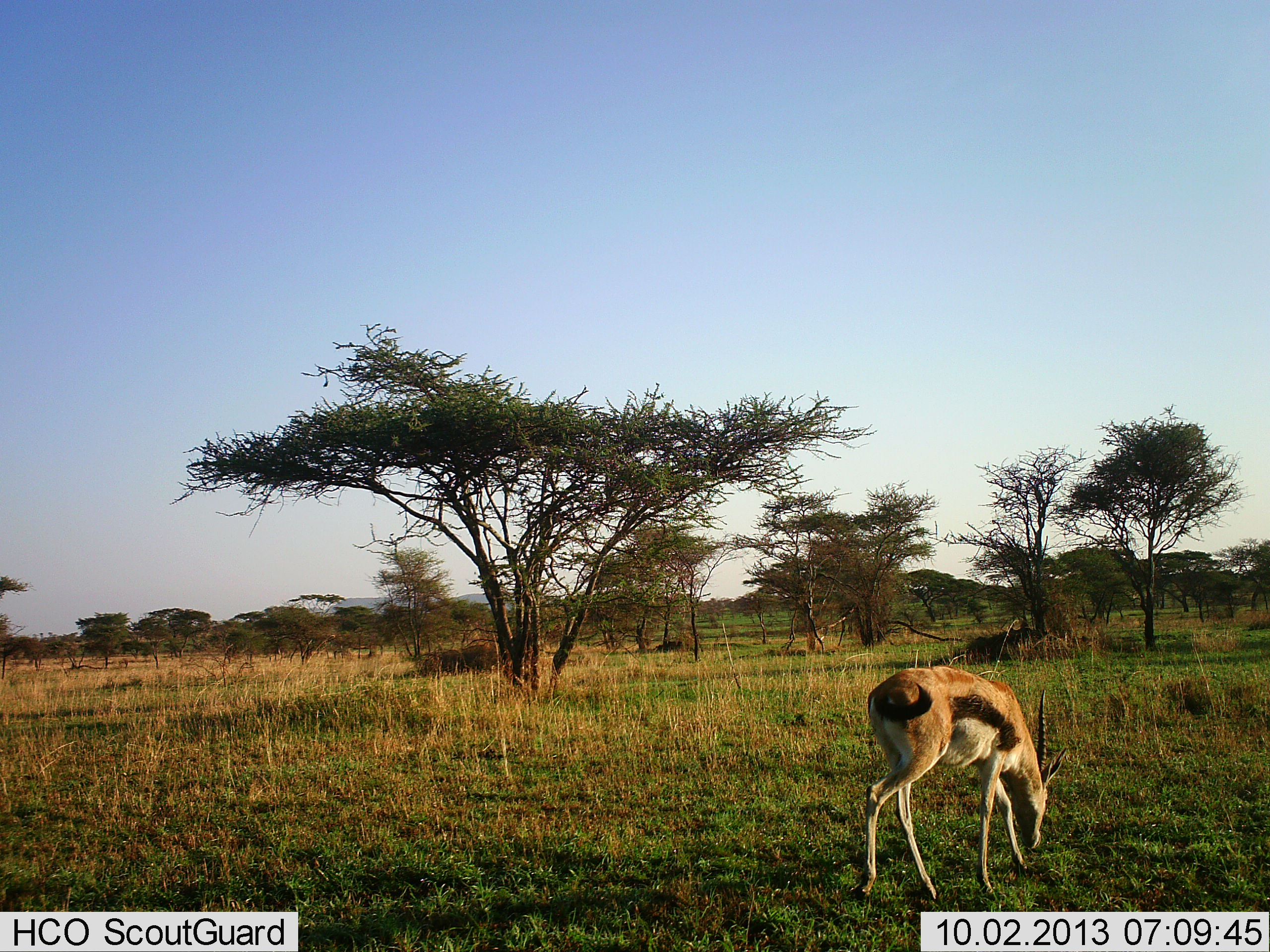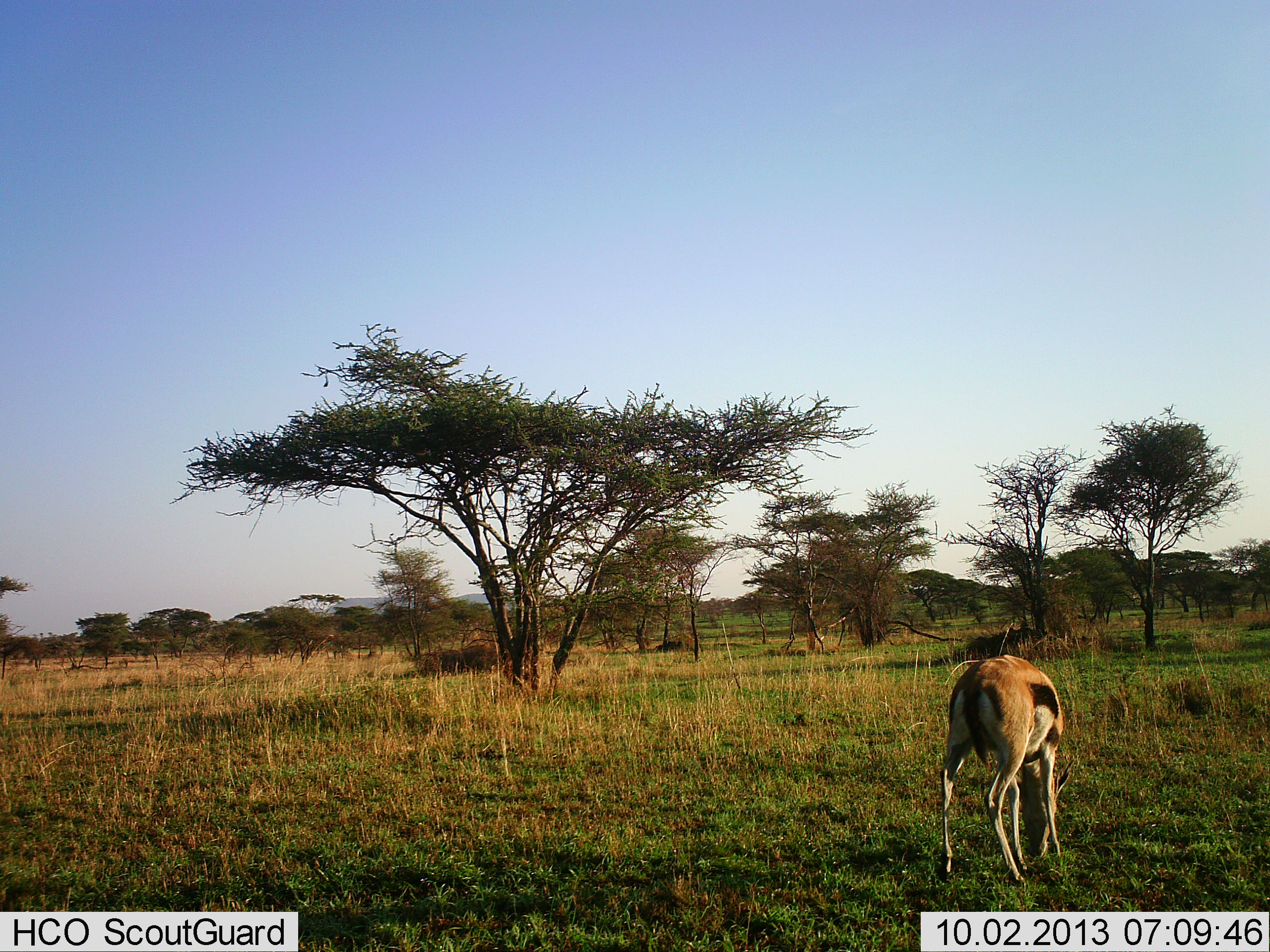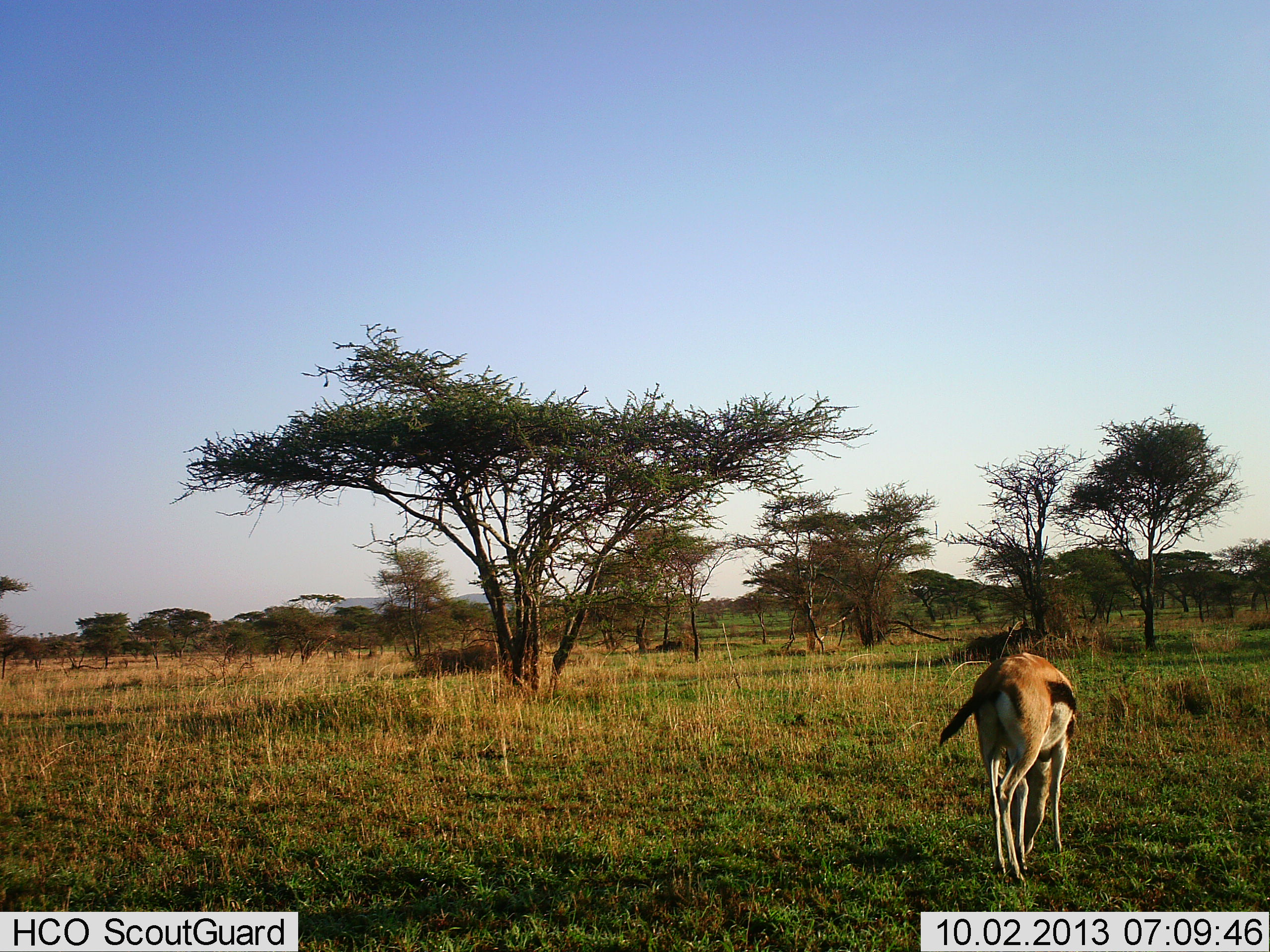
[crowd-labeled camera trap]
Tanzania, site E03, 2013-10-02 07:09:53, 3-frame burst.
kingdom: Animalia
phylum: Chordata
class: Mammalia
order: Artiodactyla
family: Bovidae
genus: Eudorcas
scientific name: Eudorcas thomsonii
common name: thomson's gazelle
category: gazellethomsons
Gazellethomsons (thomson's gazelle) (Eudorcas thomsonii), count 1. Behavior (volunteer vote fractions): standing 9%, resting 0%, moving 14%, interacting 0%. Young present (vote fraction): 0%. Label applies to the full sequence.